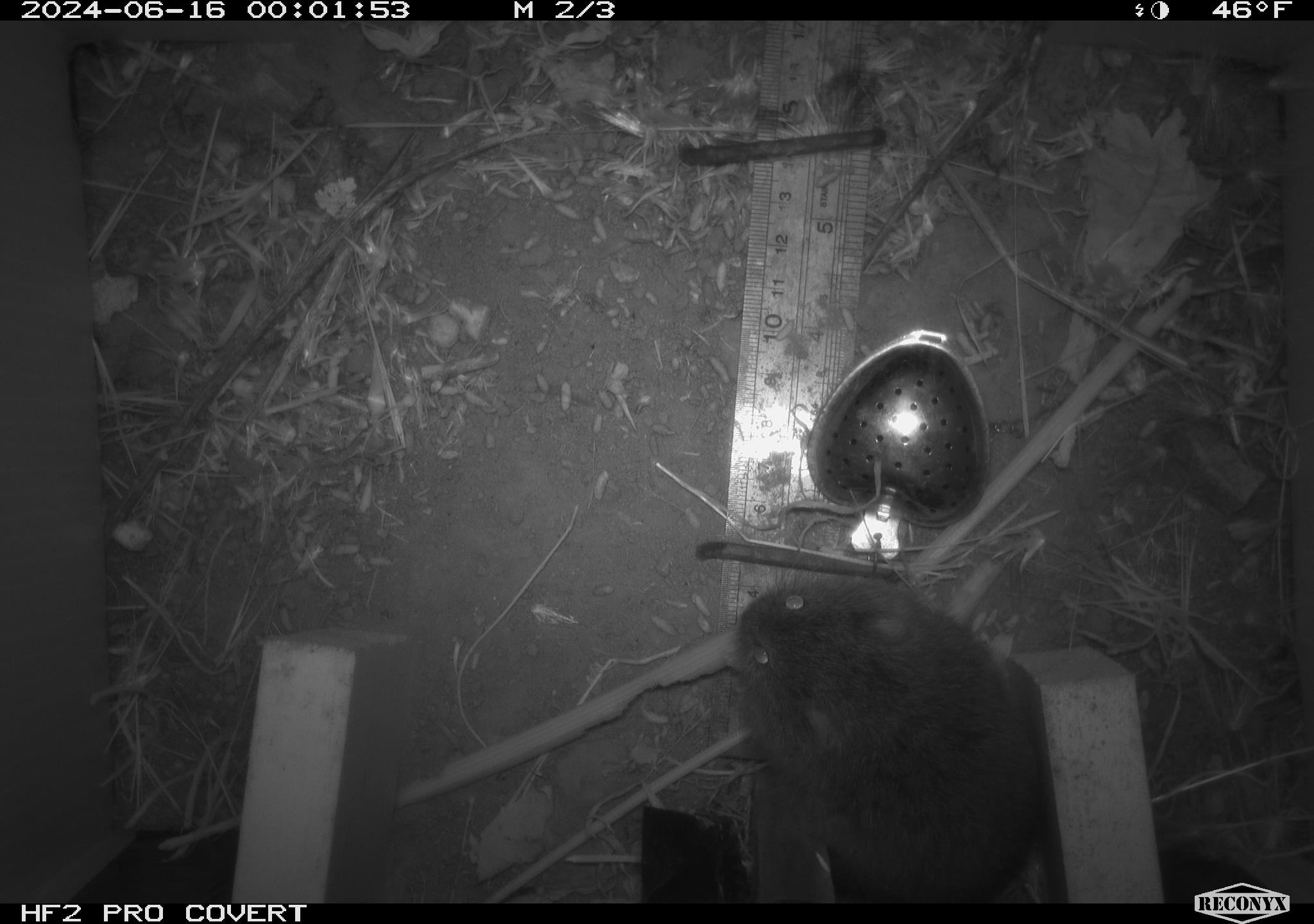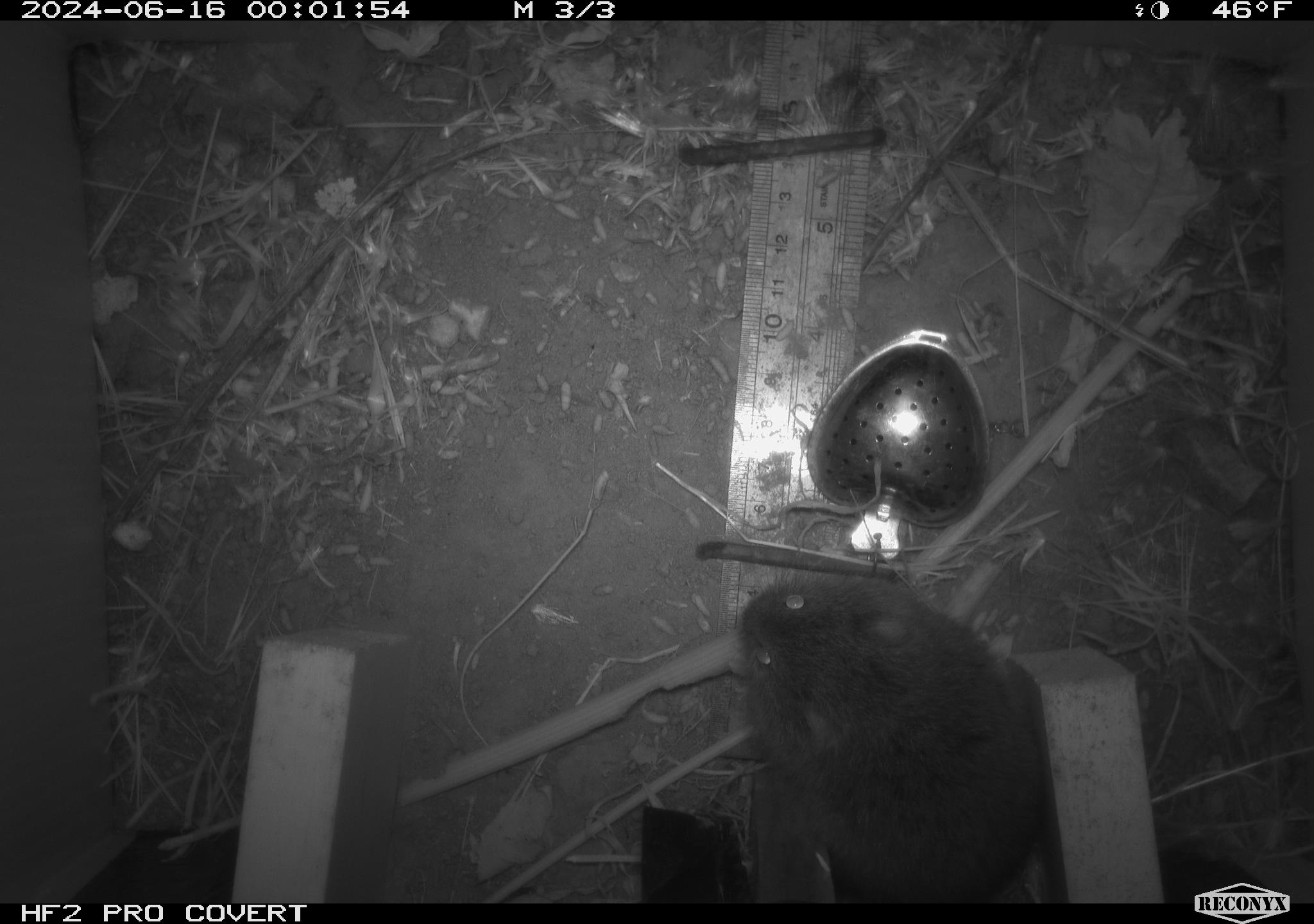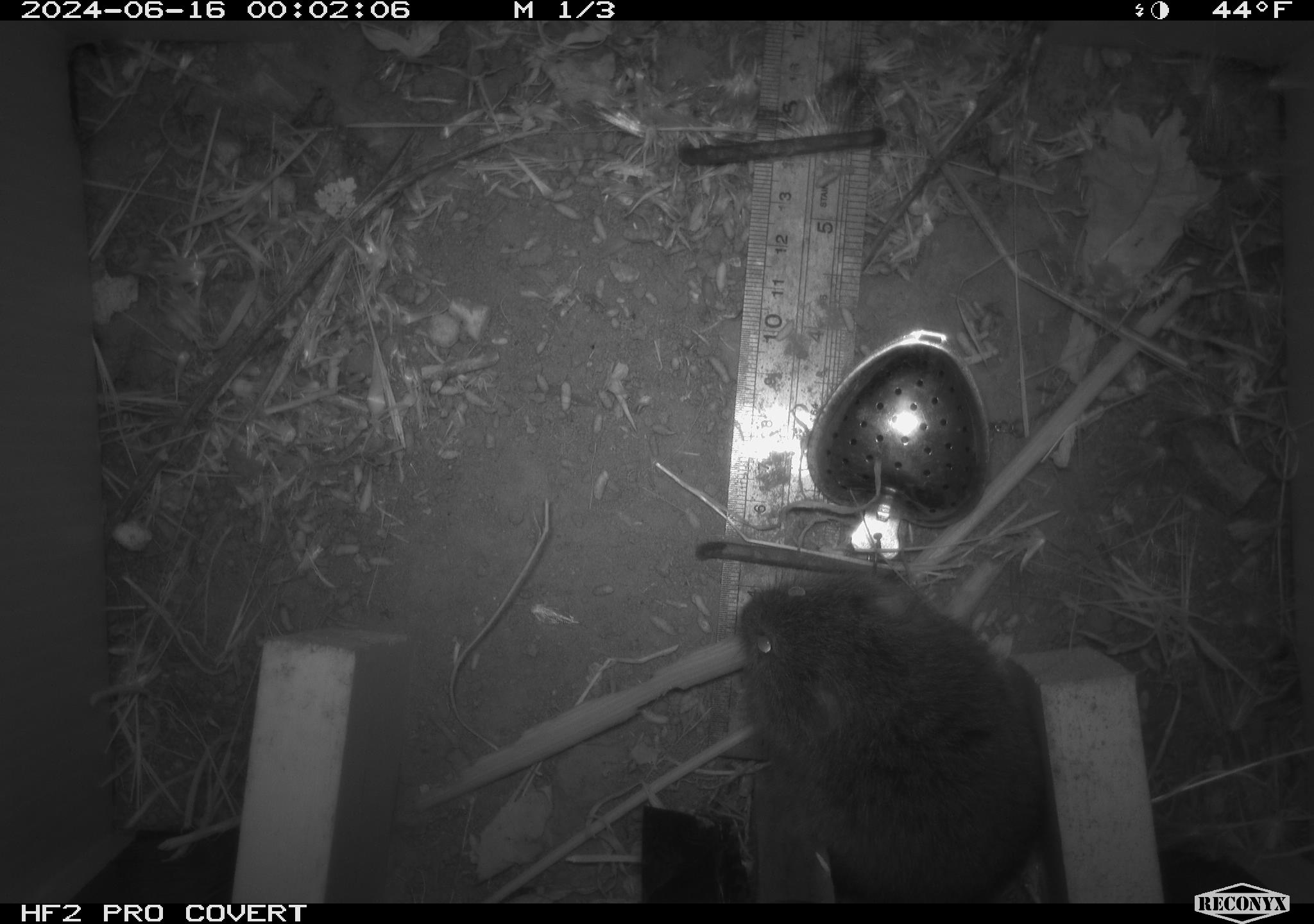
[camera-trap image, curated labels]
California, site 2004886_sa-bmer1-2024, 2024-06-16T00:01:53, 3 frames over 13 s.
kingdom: Animalia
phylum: Chordata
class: Mammalia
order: Rodentia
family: Cricetidae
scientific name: Cricetidae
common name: hamsters, voles, lemmings, and allies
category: cricetidae family